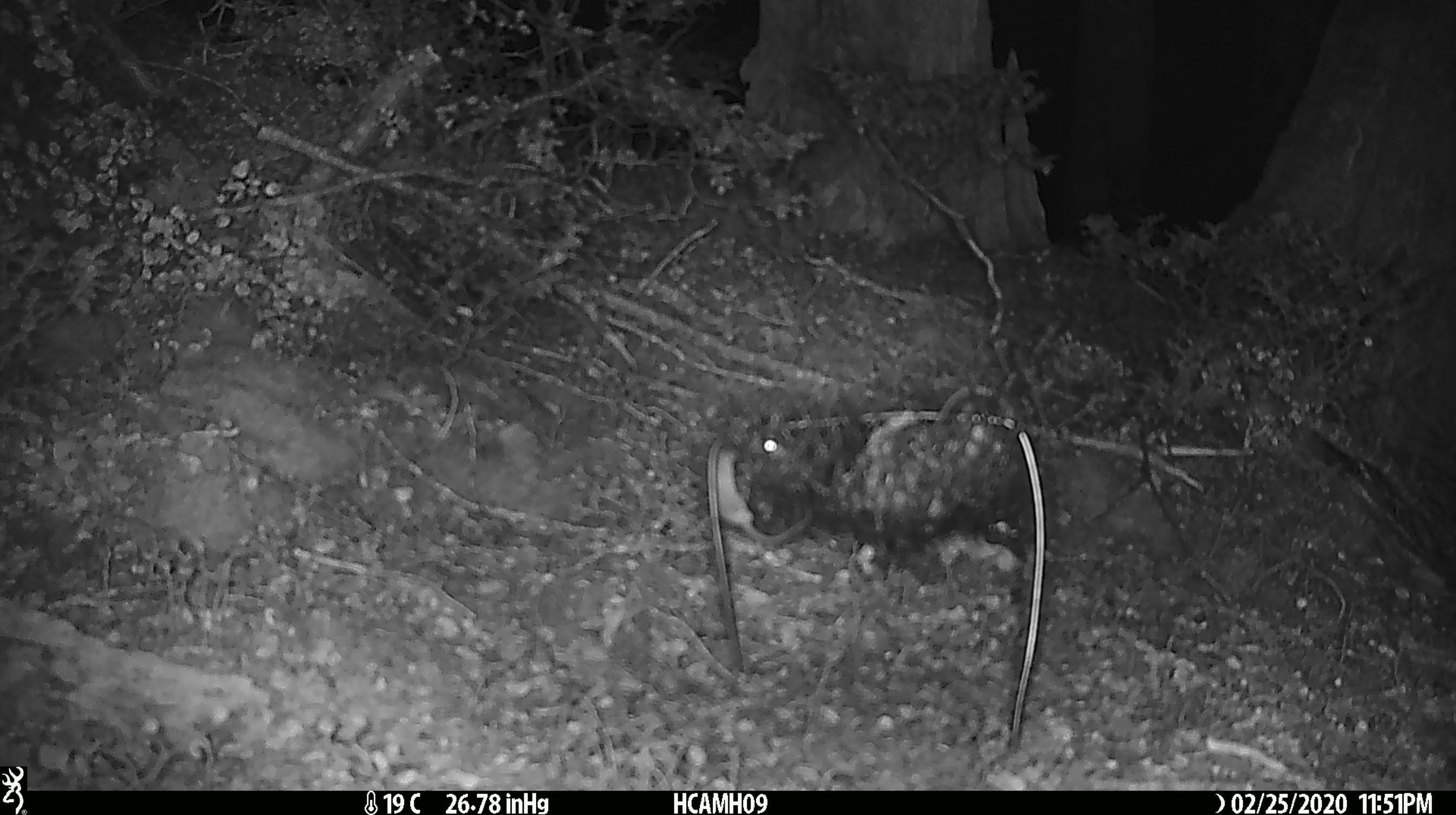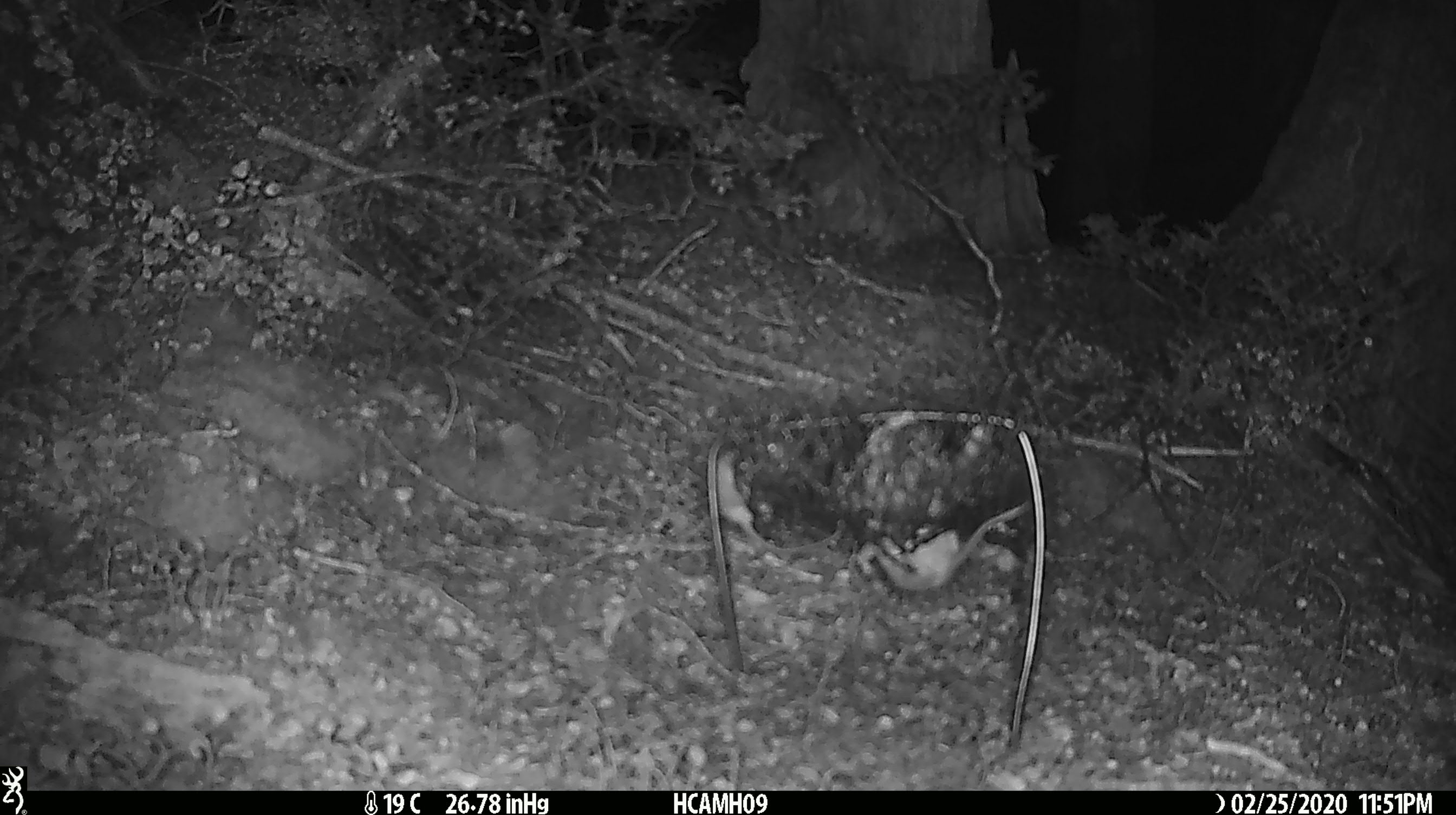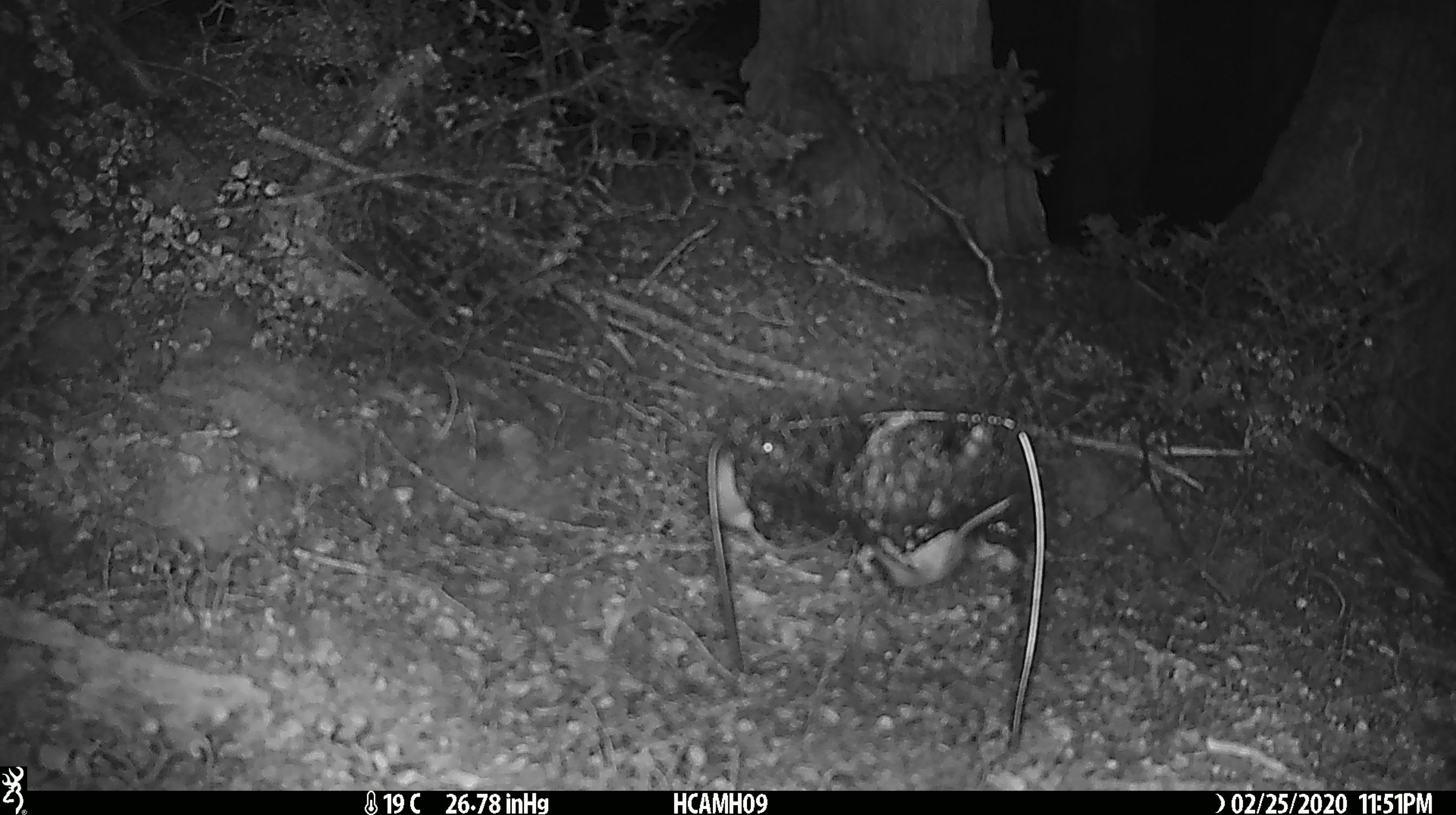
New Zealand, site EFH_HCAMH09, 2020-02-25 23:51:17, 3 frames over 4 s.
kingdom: Animalia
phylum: Chordata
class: Mammalia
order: Rodentia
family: Muridae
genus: Mus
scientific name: Mus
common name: mouse